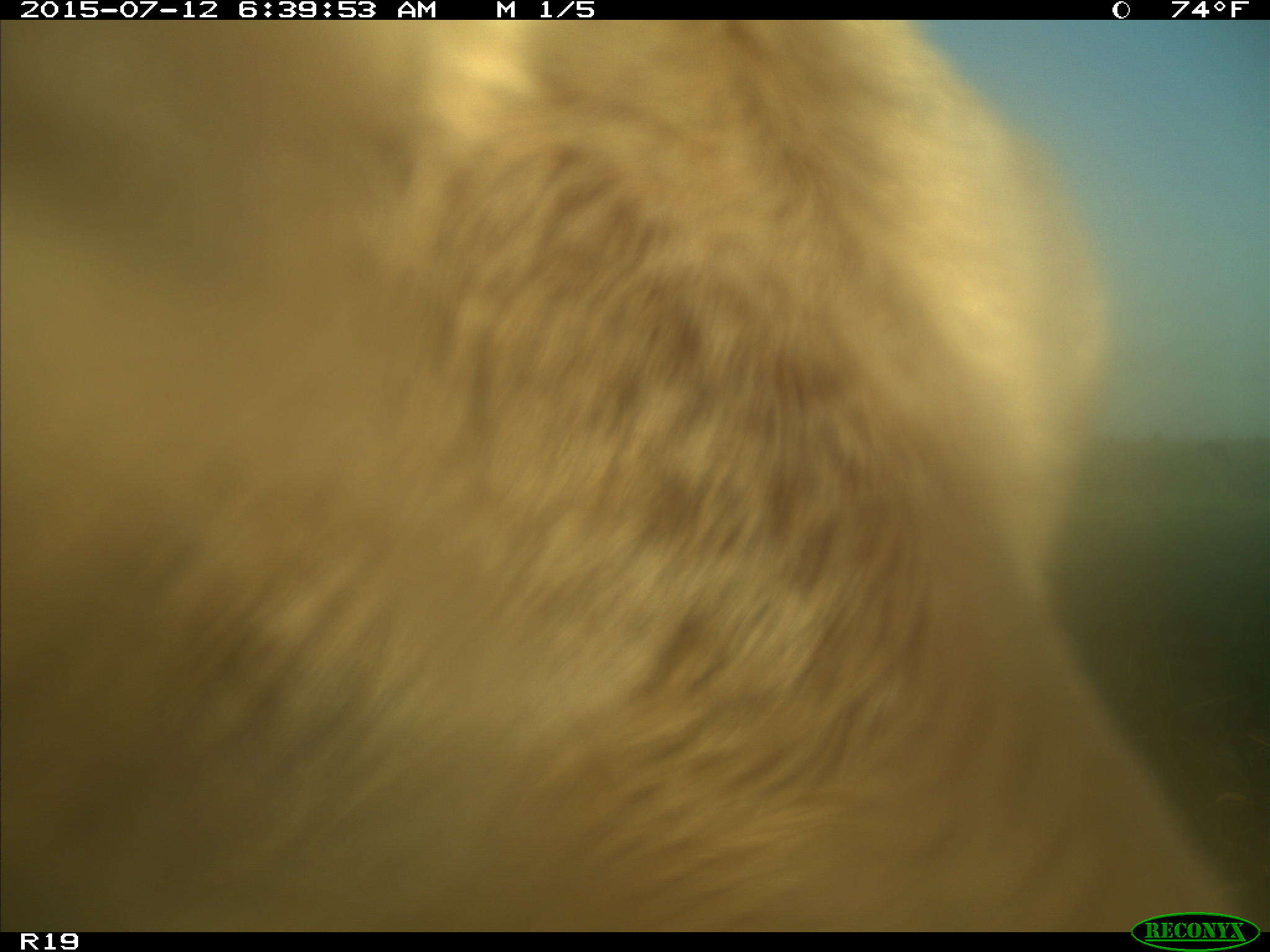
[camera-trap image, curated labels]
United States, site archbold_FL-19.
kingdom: Animalia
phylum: Chordata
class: Mammalia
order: Artiodactyla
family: Bovidae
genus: Bos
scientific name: Bos taurus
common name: domestic cow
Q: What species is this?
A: Bos taurus (domestic cow).